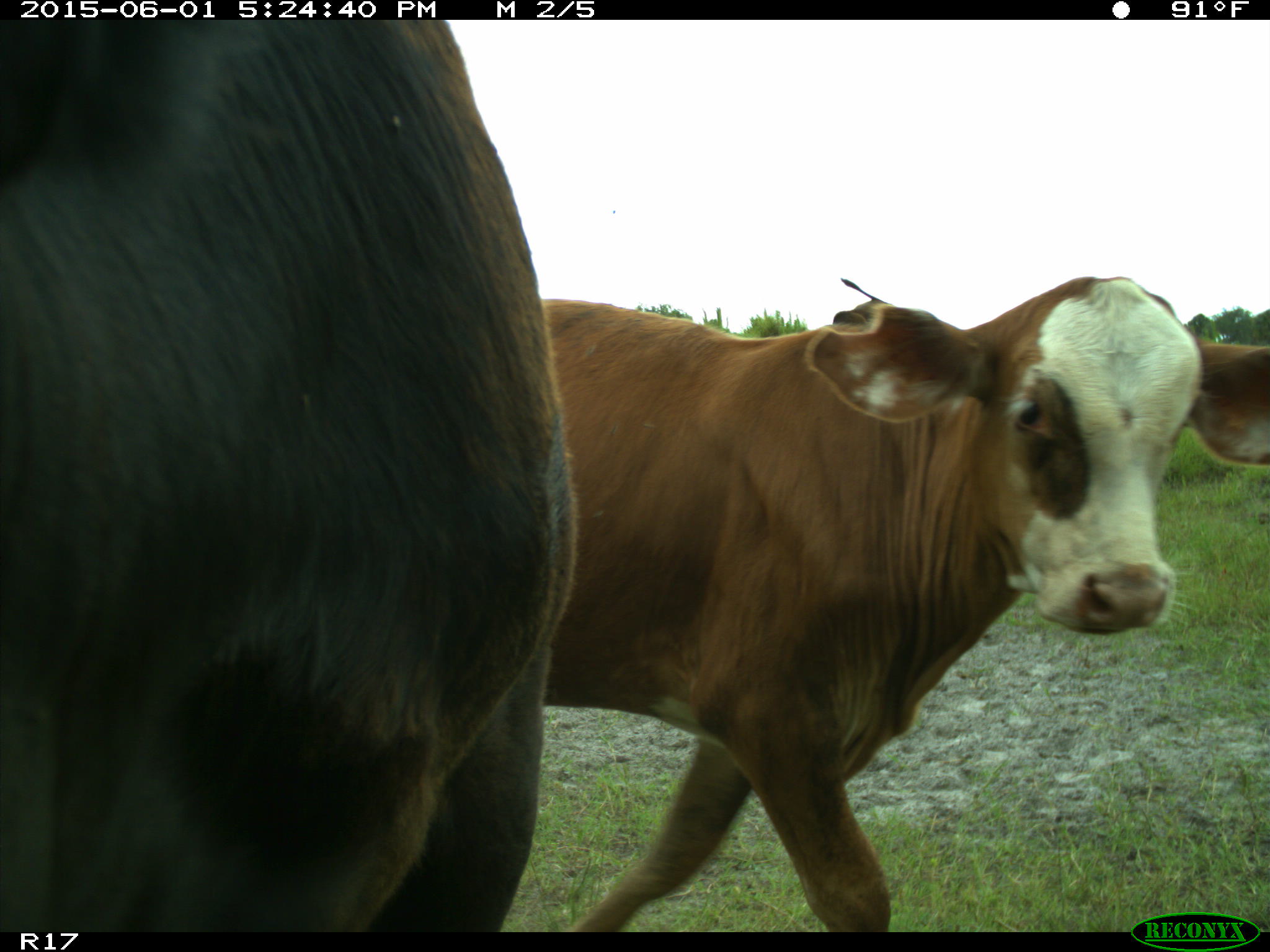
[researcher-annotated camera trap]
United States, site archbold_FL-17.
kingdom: Animalia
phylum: Chordata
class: Mammalia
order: Artiodactyla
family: Bovidae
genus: Bos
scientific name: Bos taurus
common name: domestic cow